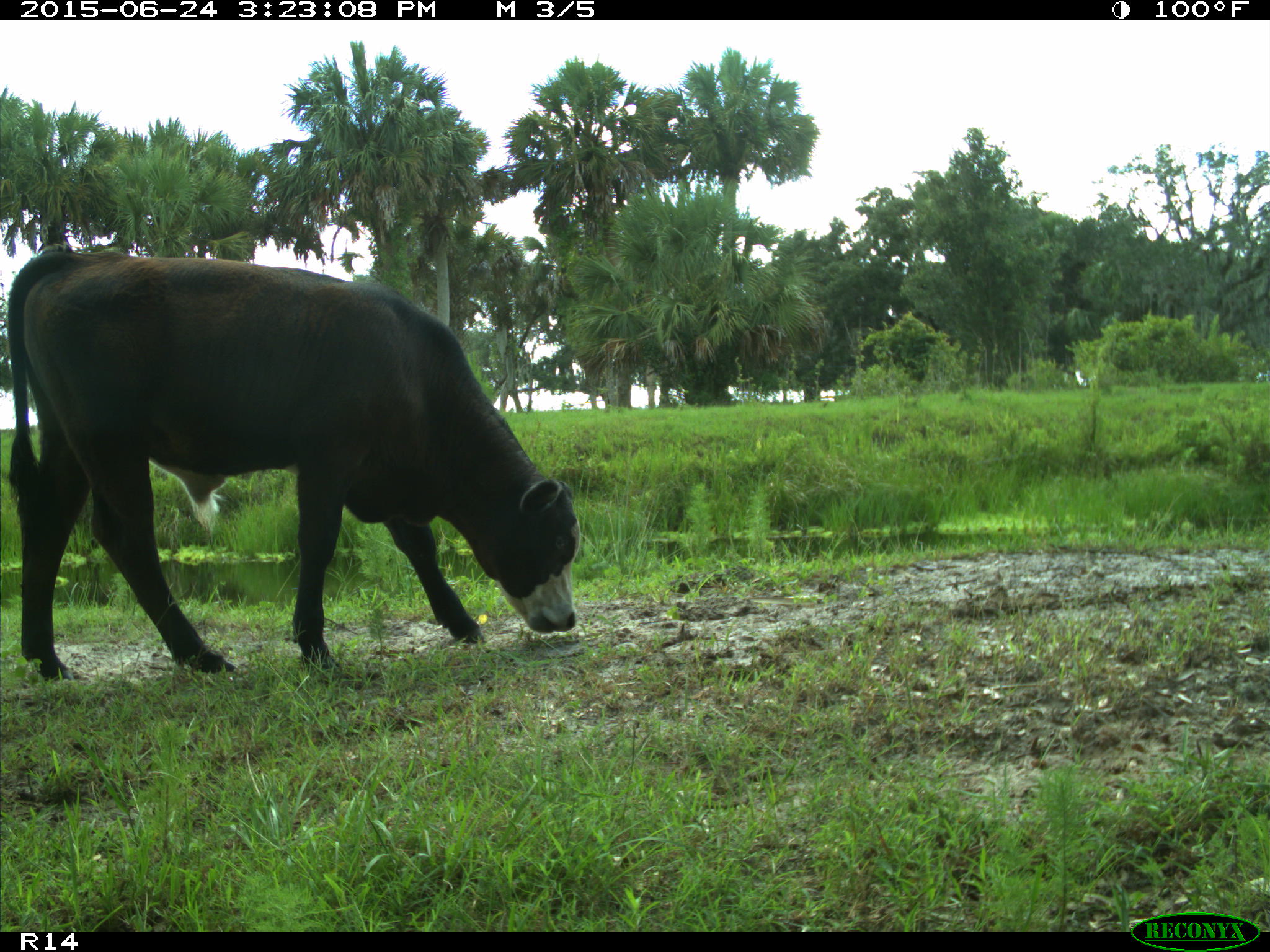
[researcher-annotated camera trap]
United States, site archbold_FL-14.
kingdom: Animalia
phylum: Chordata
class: Mammalia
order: Artiodactyla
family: Bovidae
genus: Bos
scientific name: Bos taurus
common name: domestic cow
Bos taurus (domestic cow).